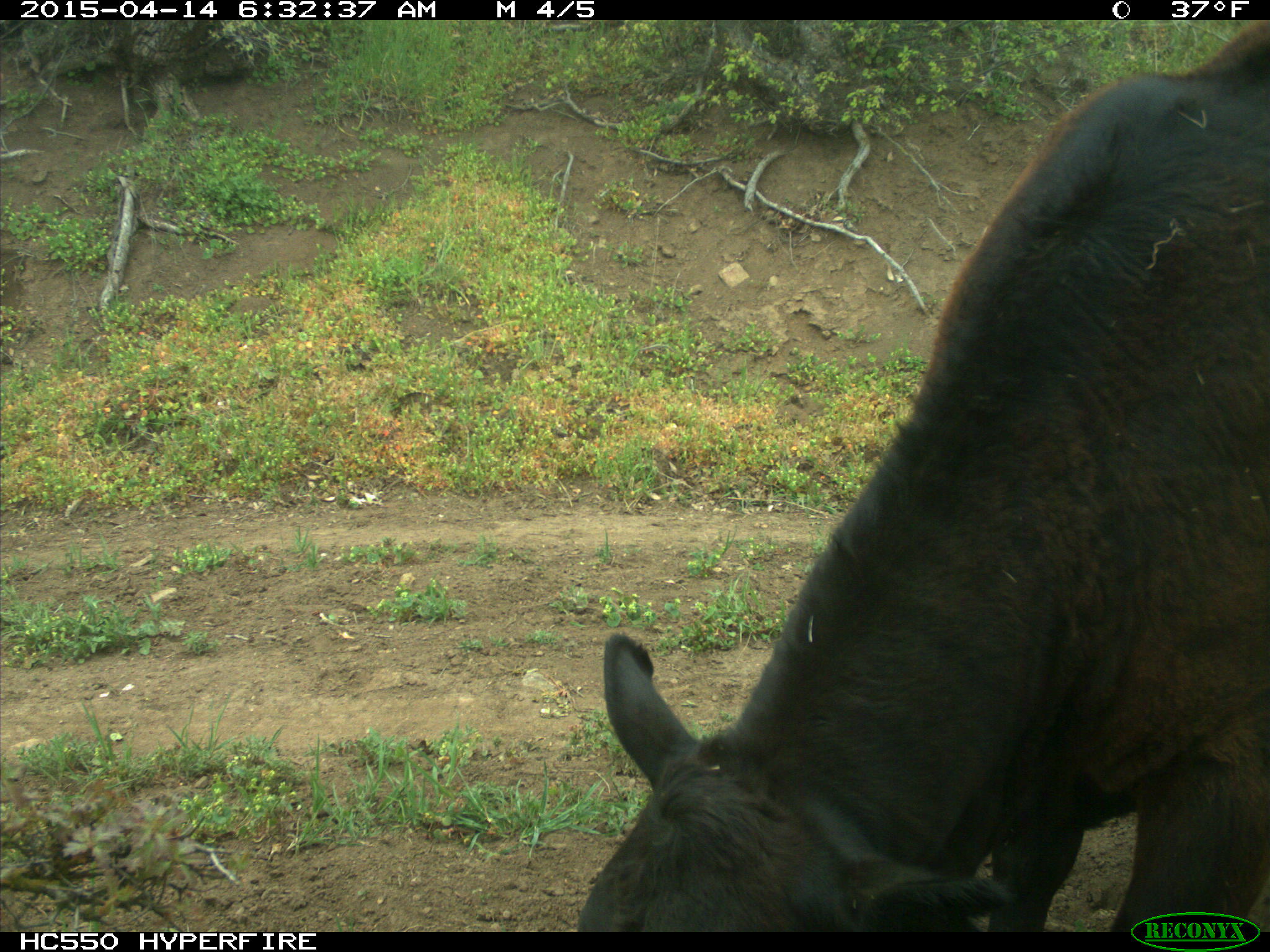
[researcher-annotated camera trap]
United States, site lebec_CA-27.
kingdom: Animalia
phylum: Chordata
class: Mammalia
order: Artiodactyla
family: Bovidae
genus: Bos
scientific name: Bos taurus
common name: domestic cow